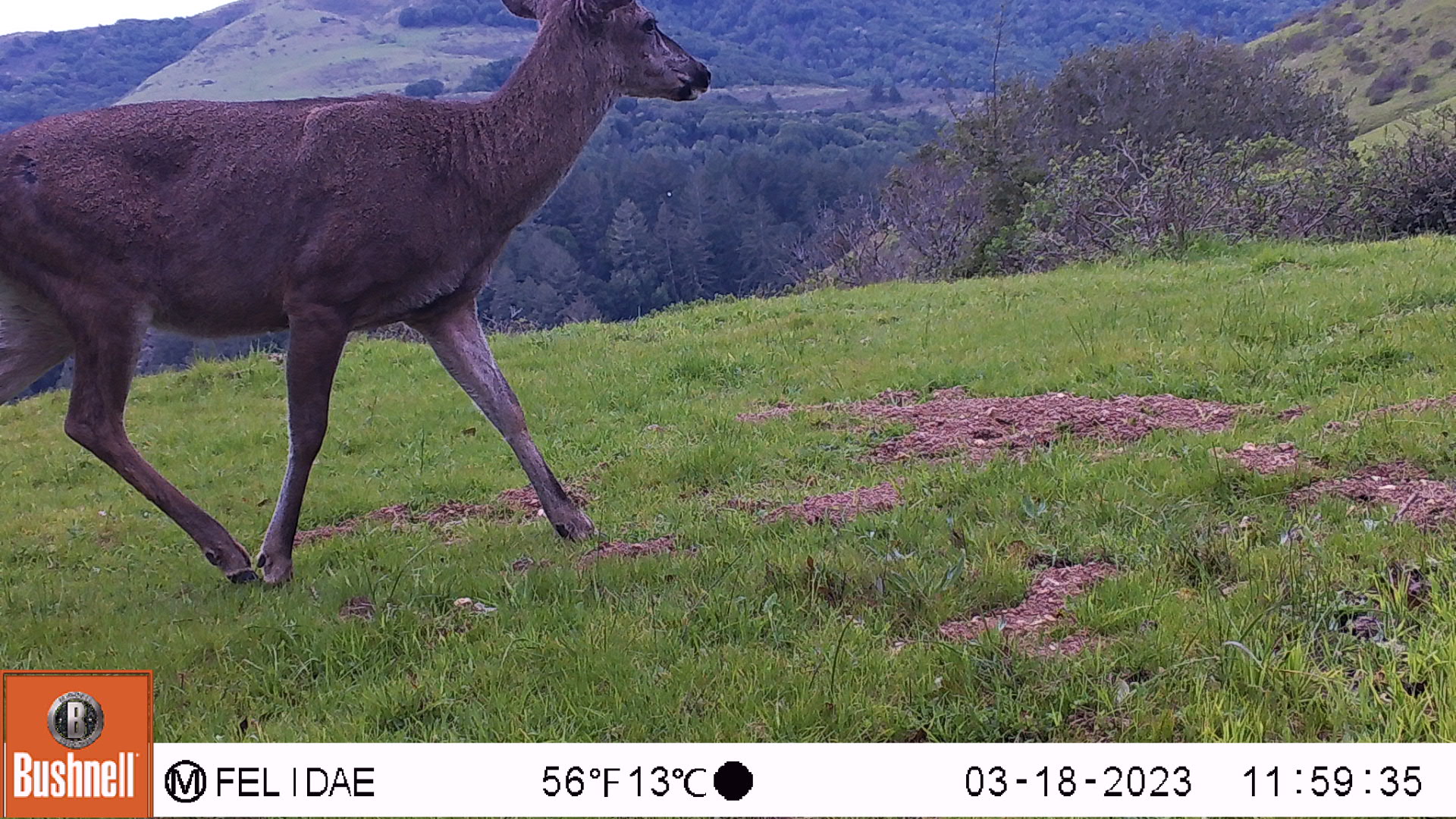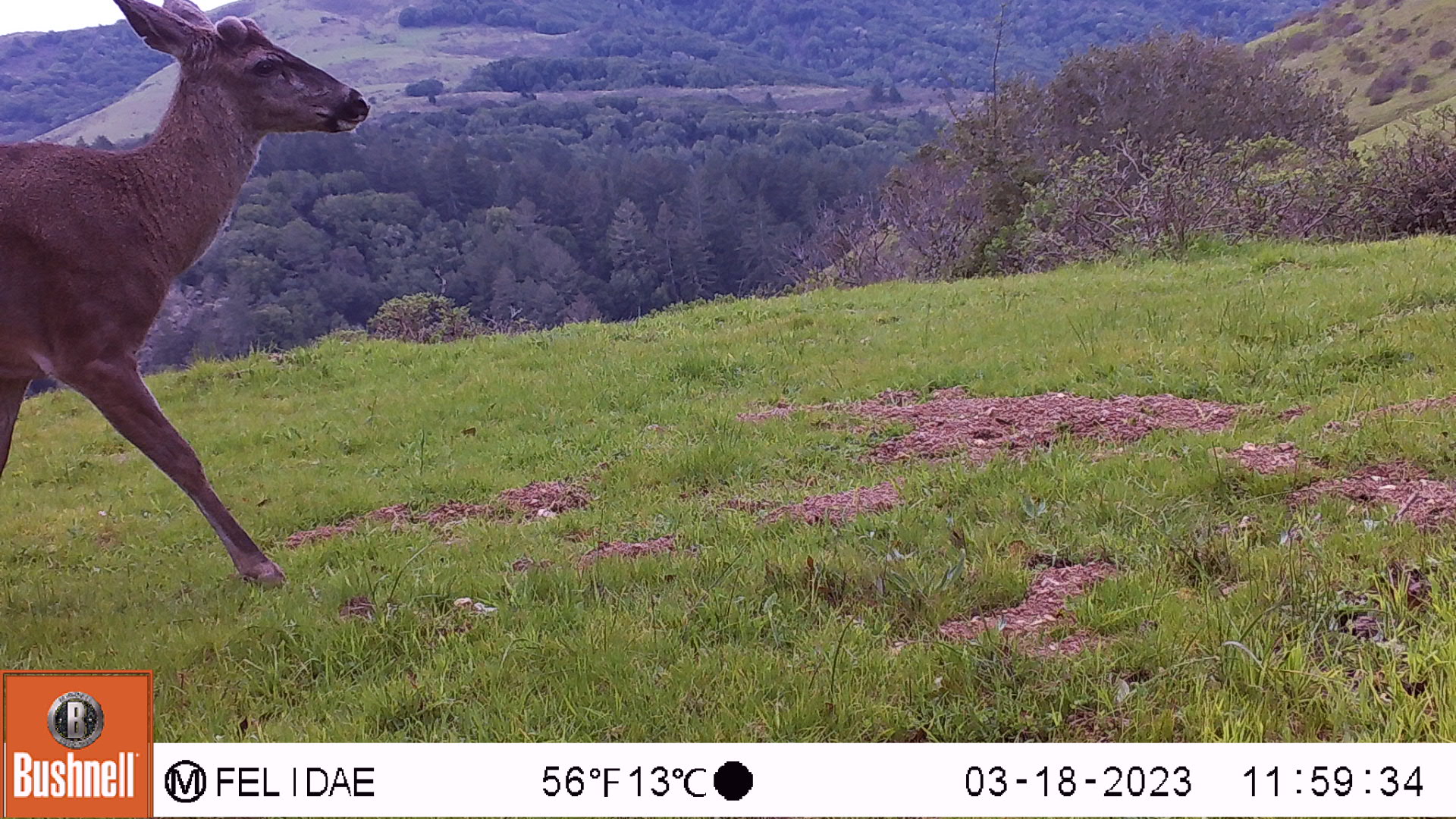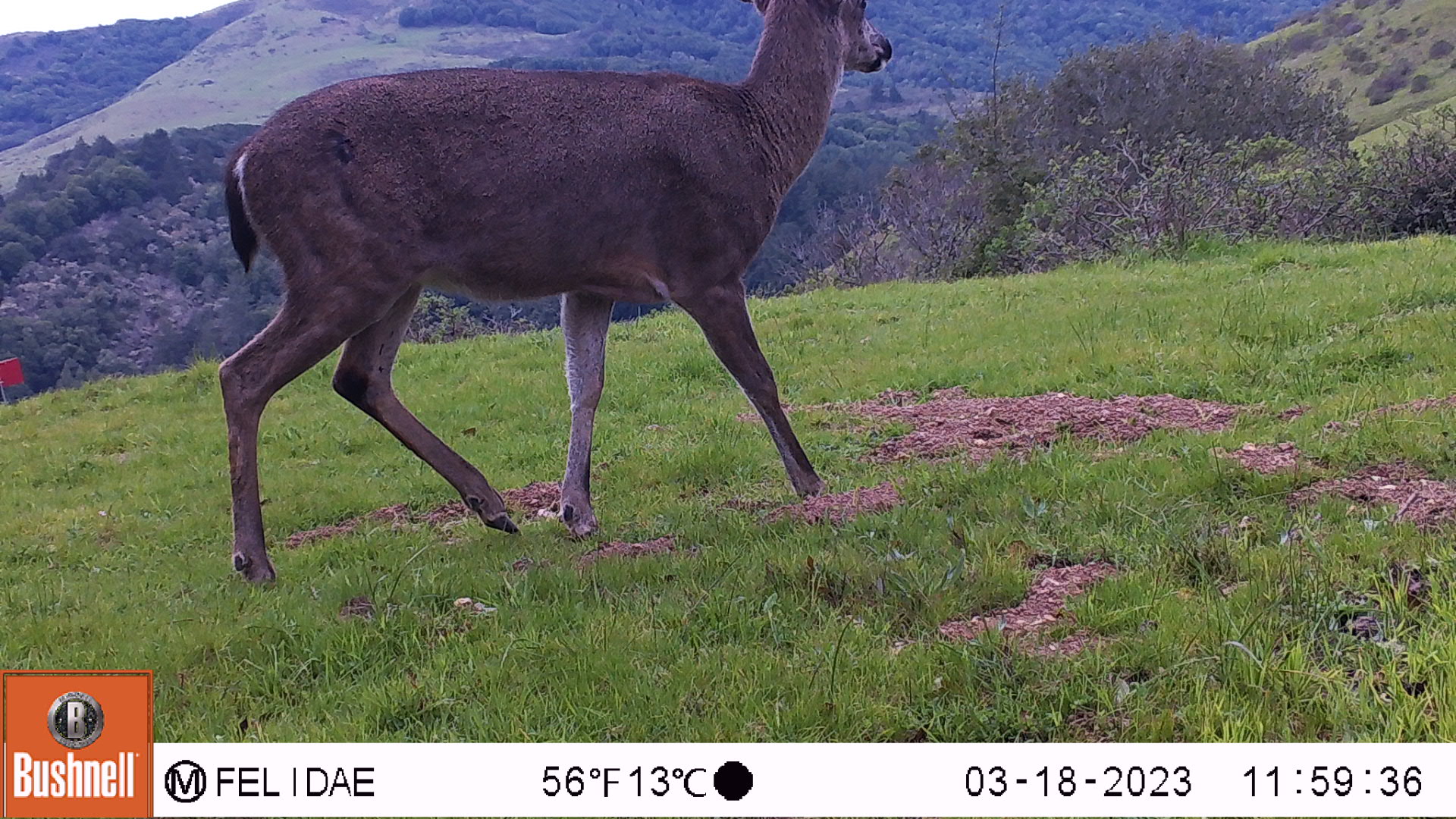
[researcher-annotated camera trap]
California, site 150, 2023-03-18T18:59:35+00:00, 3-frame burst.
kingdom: Animalia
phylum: Chordata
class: Mammalia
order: Artiodactyla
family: Cervidae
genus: Odocoileus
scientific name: Odocoileus hemionus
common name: mule deer